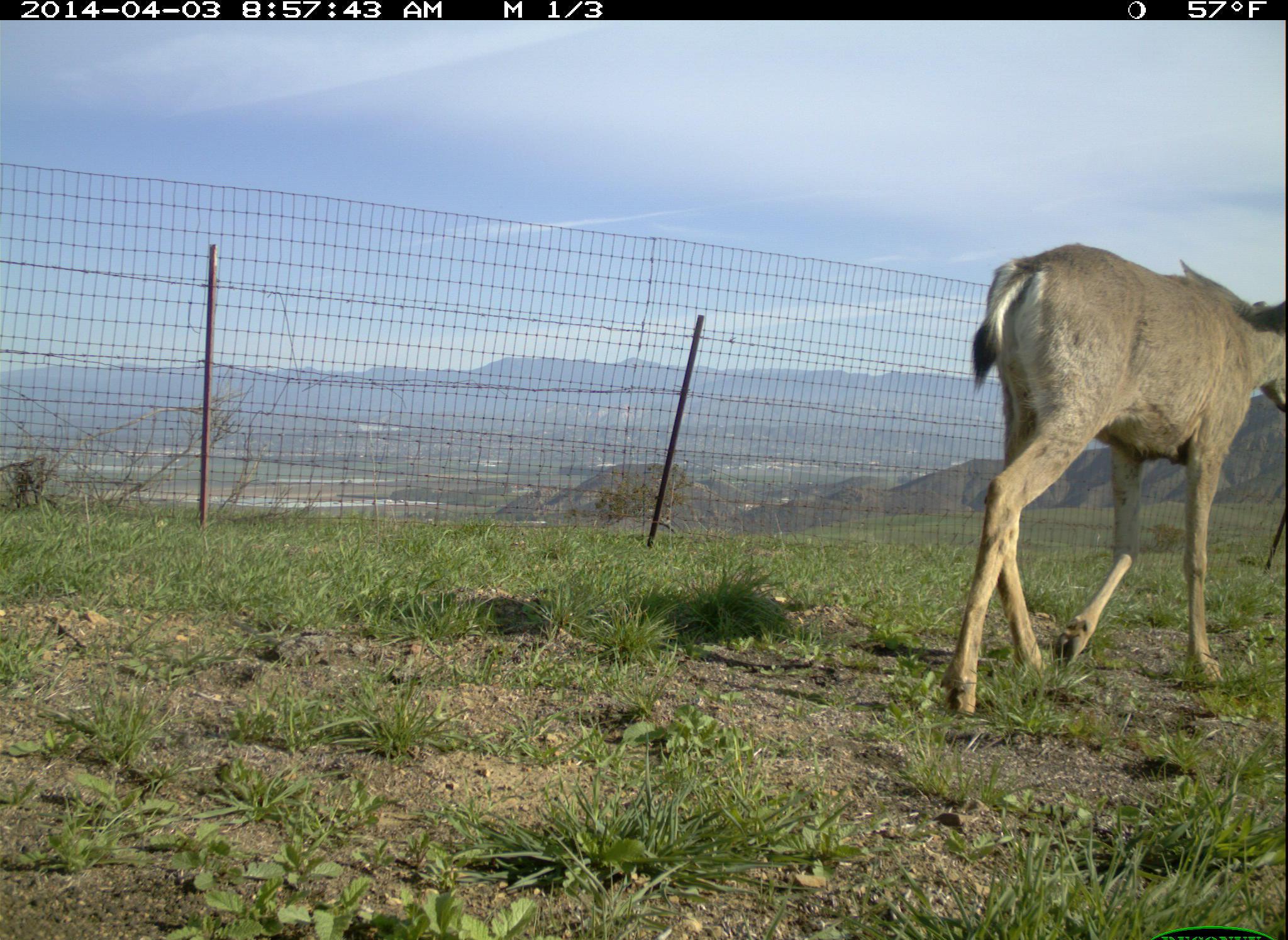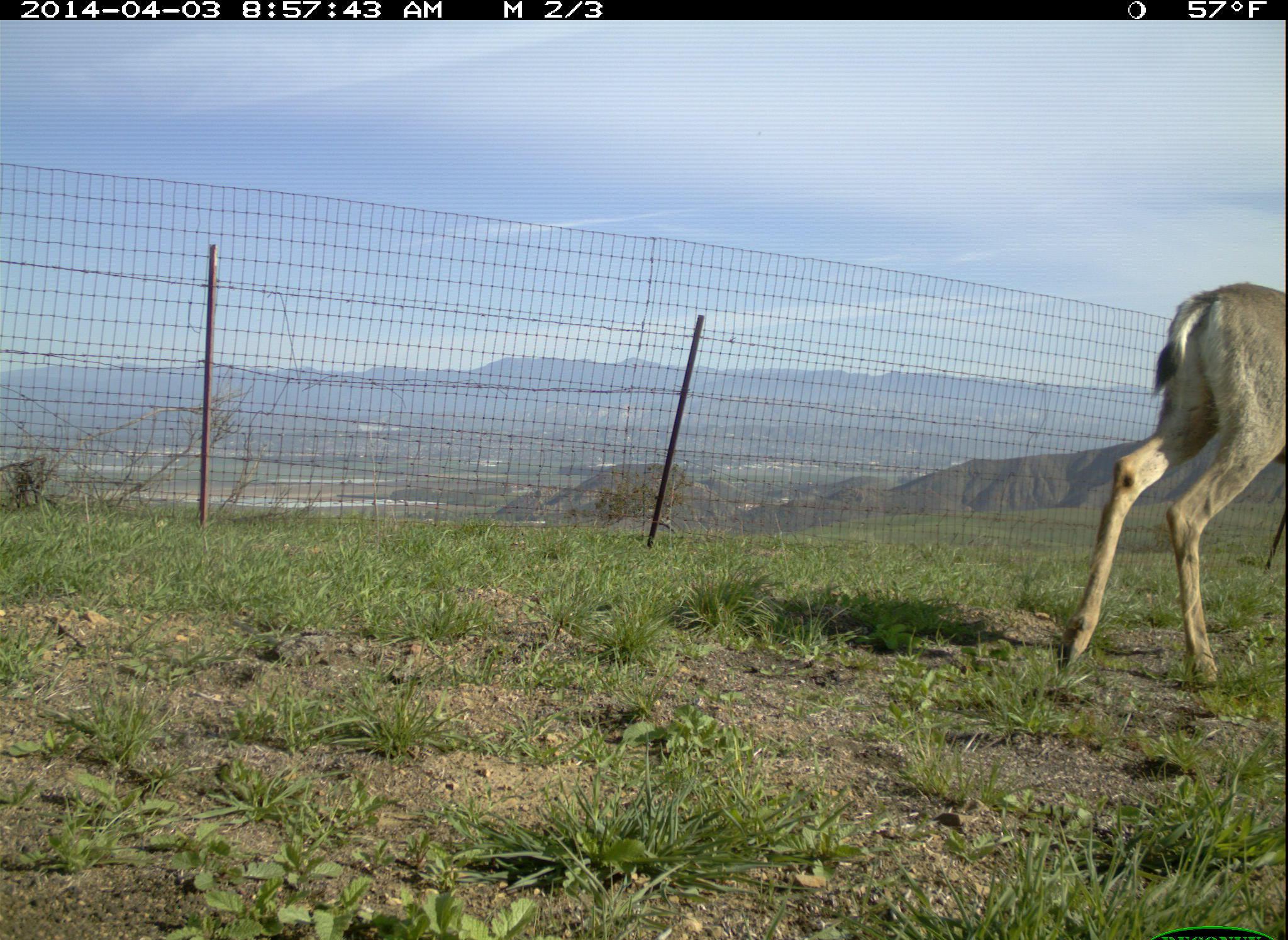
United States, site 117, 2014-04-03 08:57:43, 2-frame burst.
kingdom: Animalia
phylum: Chordata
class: Mammalia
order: Artiodactyla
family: Cervidae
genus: Odocoileus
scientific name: Odocoileus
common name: deer